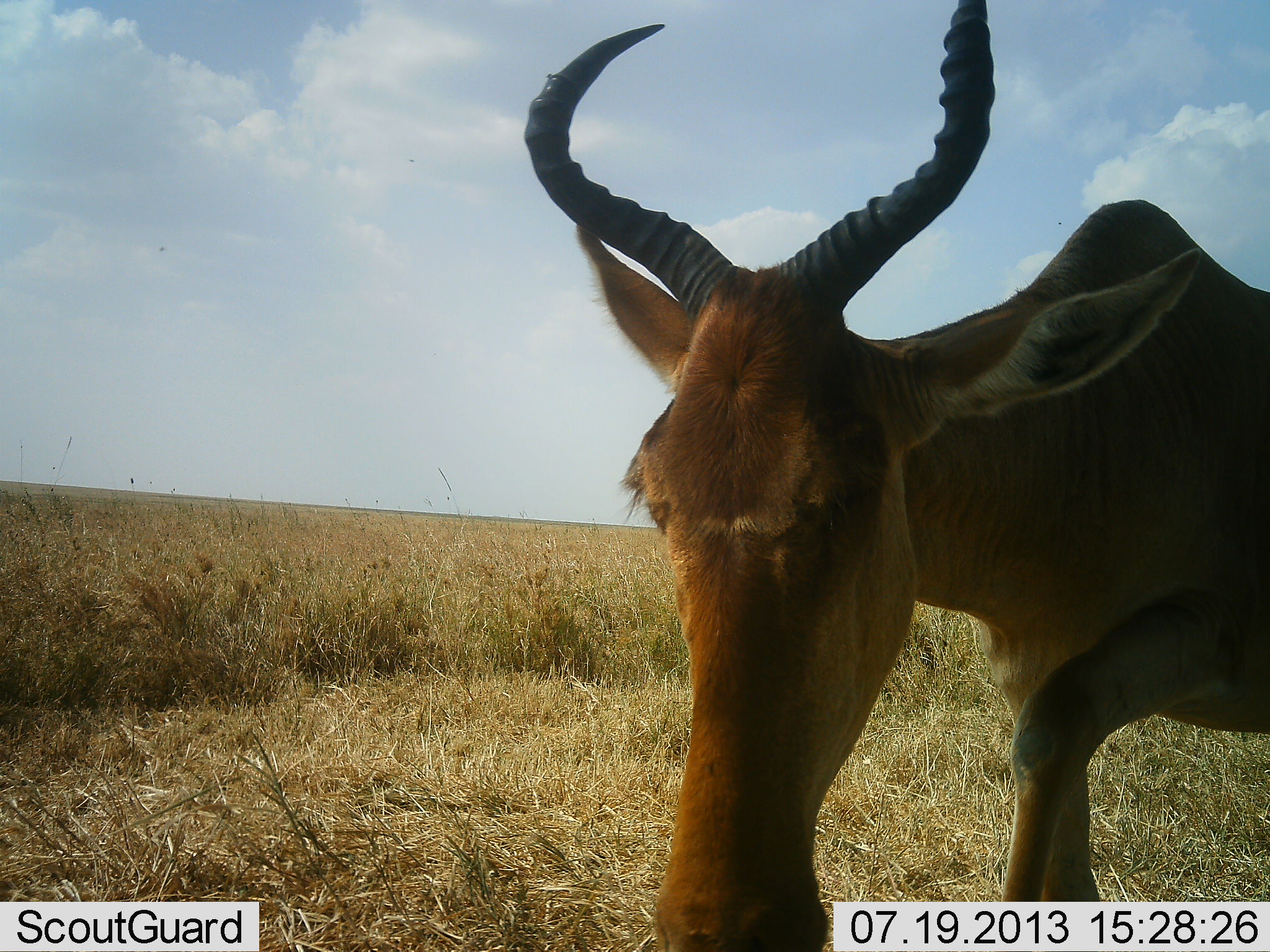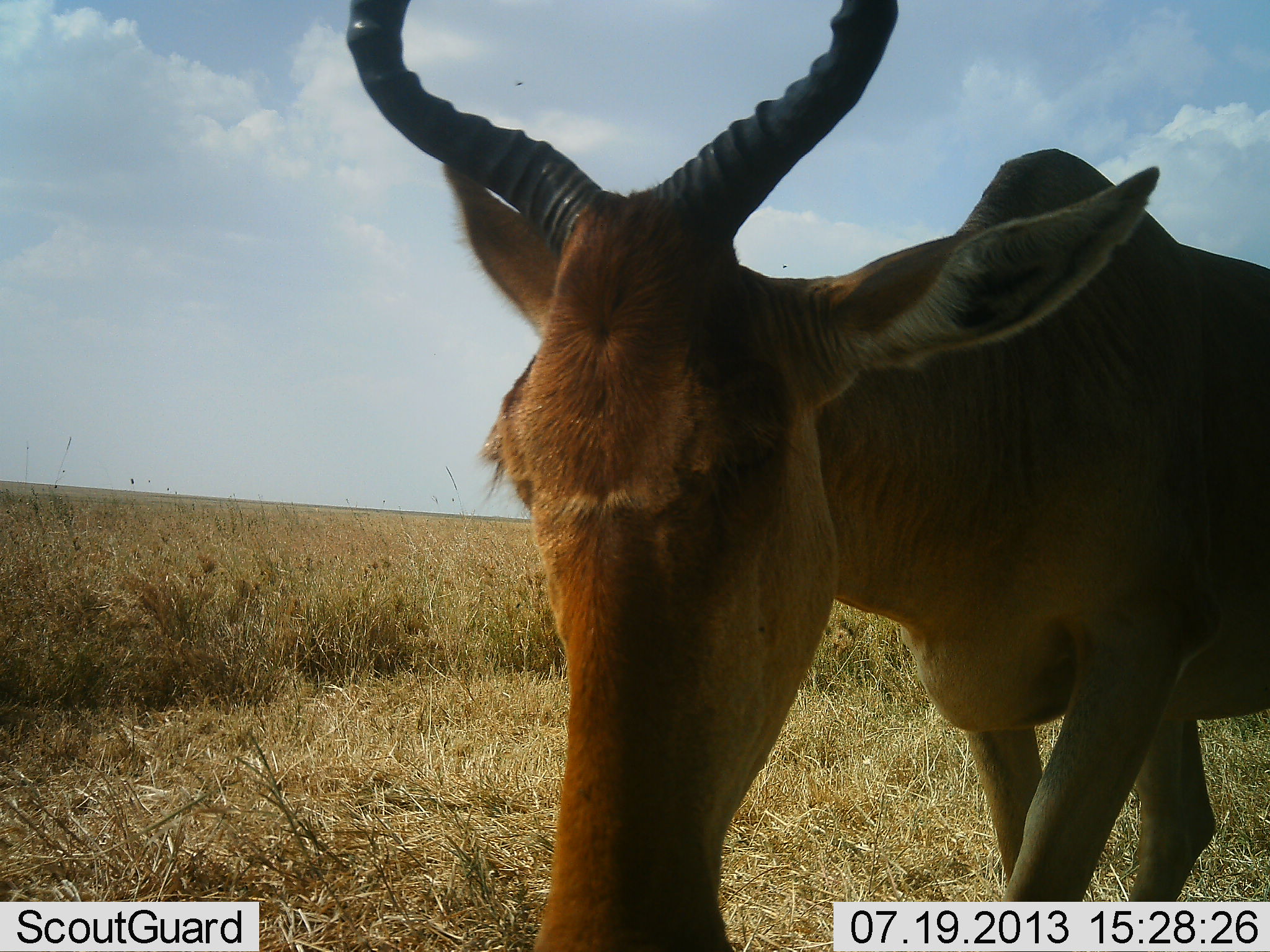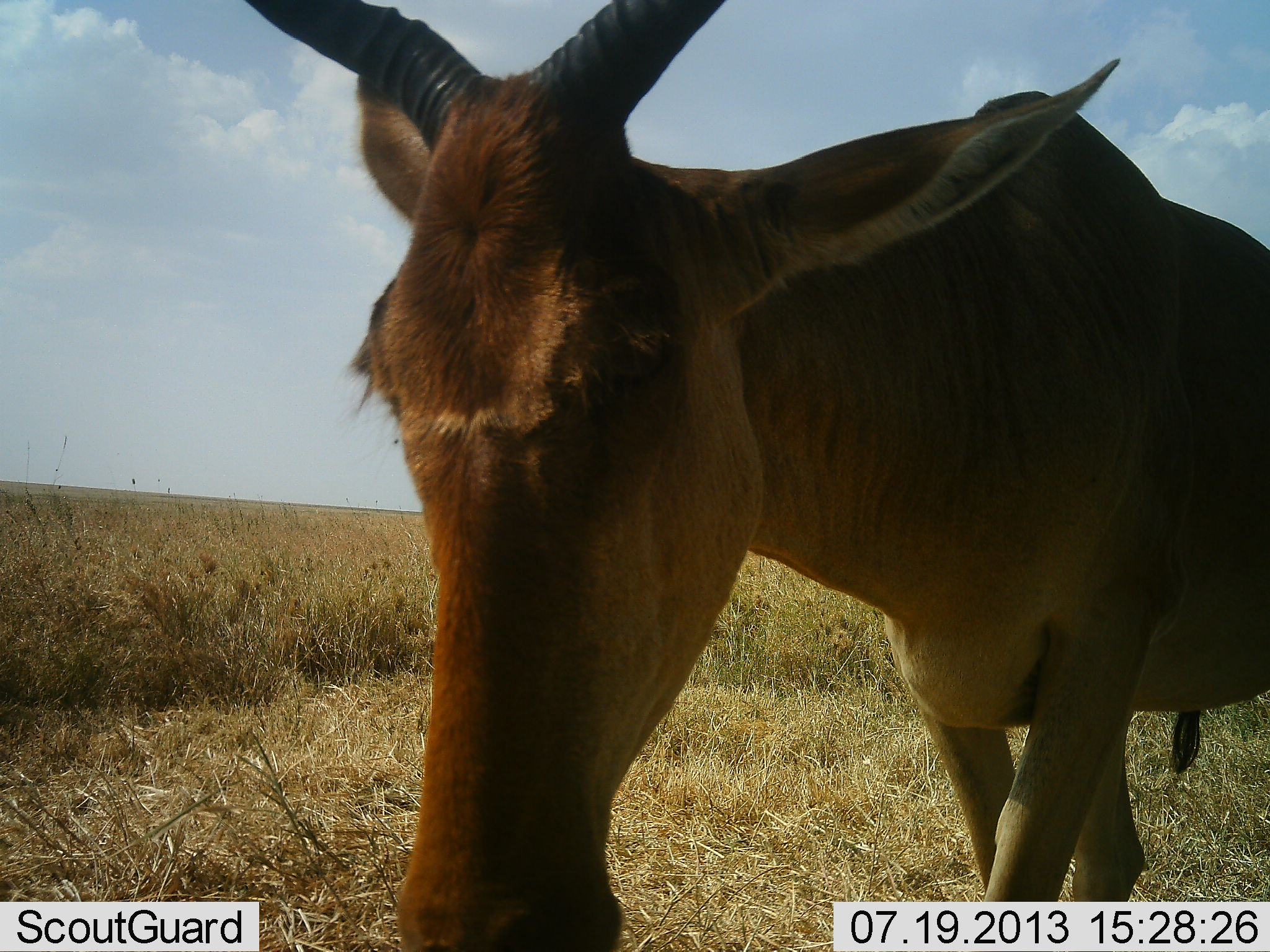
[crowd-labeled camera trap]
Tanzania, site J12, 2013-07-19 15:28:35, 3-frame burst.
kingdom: Animalia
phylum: Chordata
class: Mammalia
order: Artiodactyla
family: Bovidae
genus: Alcelaphus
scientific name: Alcelaphus buselaphus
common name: hartebeest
Hartebeest (Alcelaphus buselaphus), count 1. Behavior (volunteer vote fractions): standing 14%, resting 0%, moving 90%, interacting 0%. Young present (vote fraction): 0%. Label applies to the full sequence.